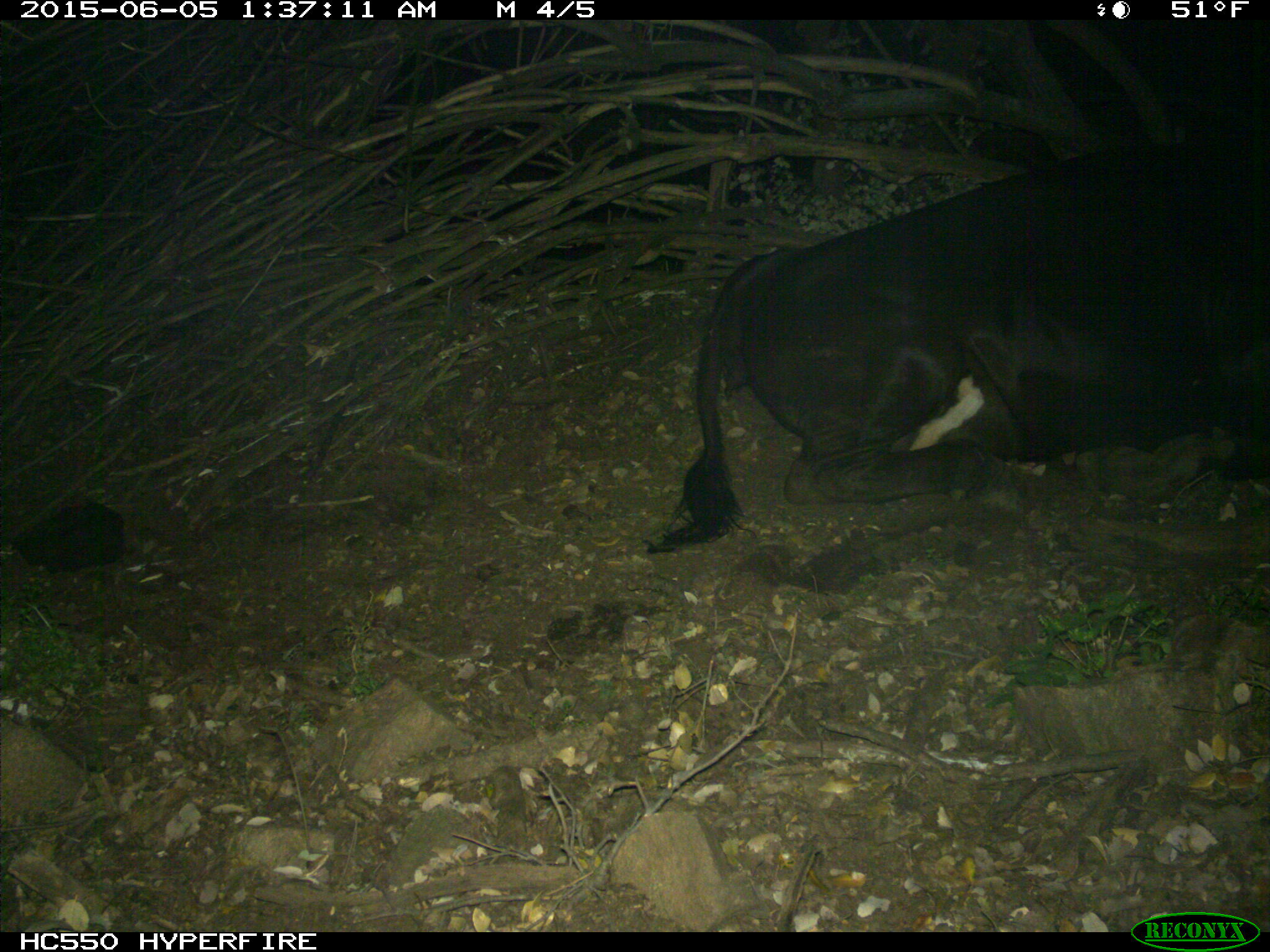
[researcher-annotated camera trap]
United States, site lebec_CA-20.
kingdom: Animalia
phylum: Chordata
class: Mammalia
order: Artiodactyla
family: Bovidae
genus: Bos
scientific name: Bos taurus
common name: domestic cow